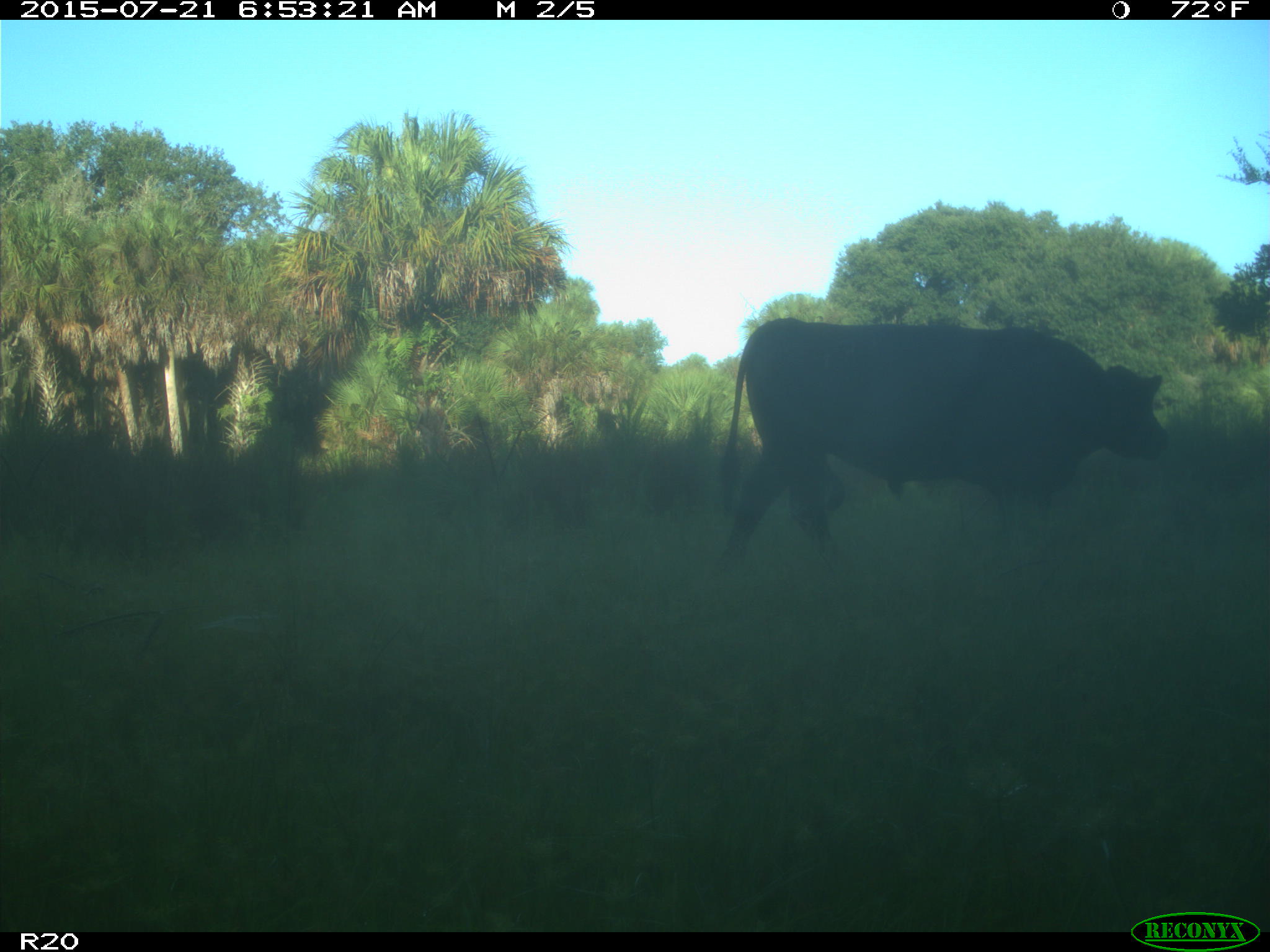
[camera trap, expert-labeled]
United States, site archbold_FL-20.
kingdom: Animalia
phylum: Chordata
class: Mammalia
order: Artiodactyla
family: Bovidae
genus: Bos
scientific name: Bos taurus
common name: domestic cow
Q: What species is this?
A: Bos taurus (domestic cow).